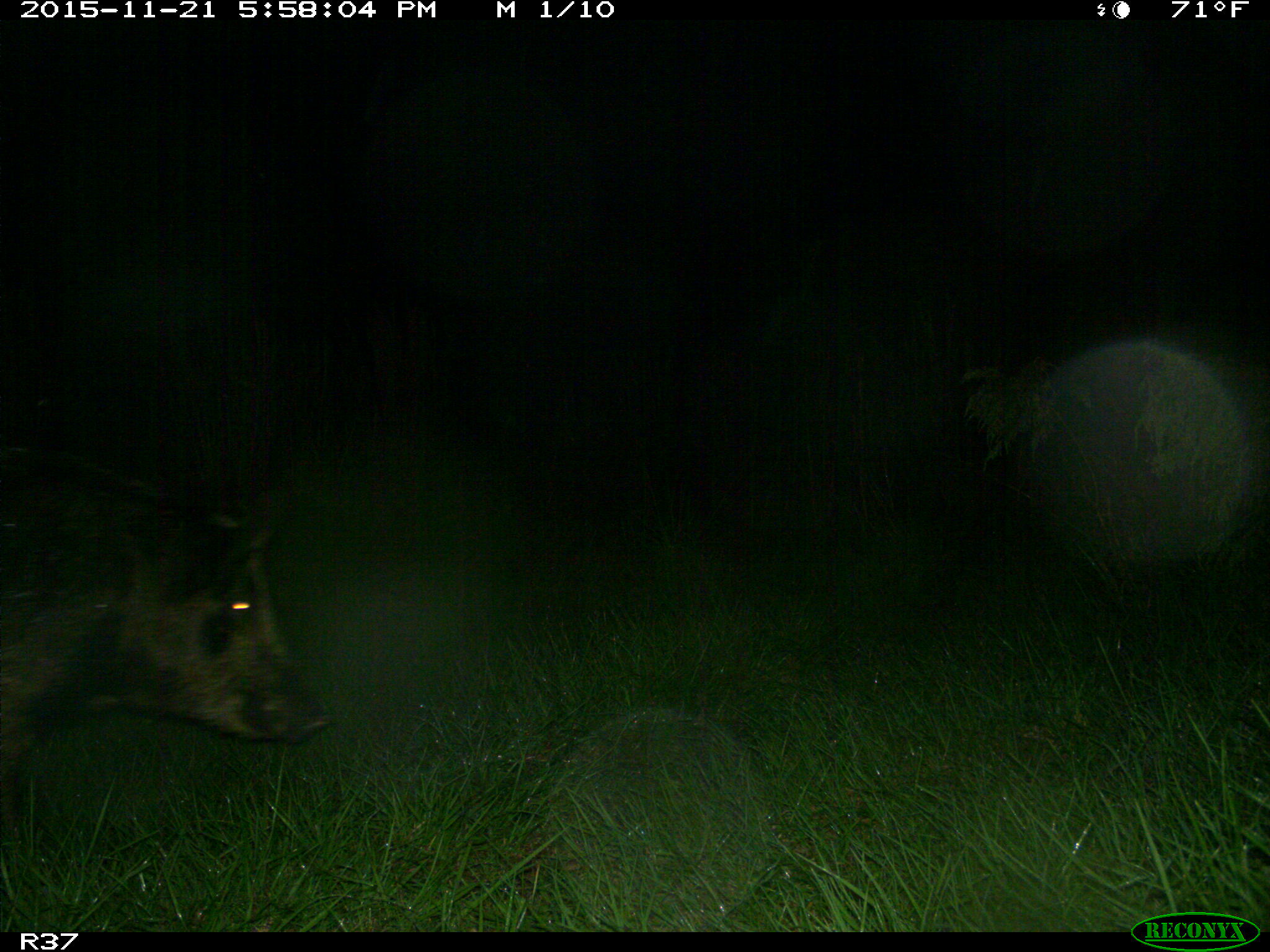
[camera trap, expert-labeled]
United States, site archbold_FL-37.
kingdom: Animalia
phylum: Chordata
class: Mammalia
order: Artiodactyla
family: Suidae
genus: Sus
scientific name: Sus scrofa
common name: wild boar